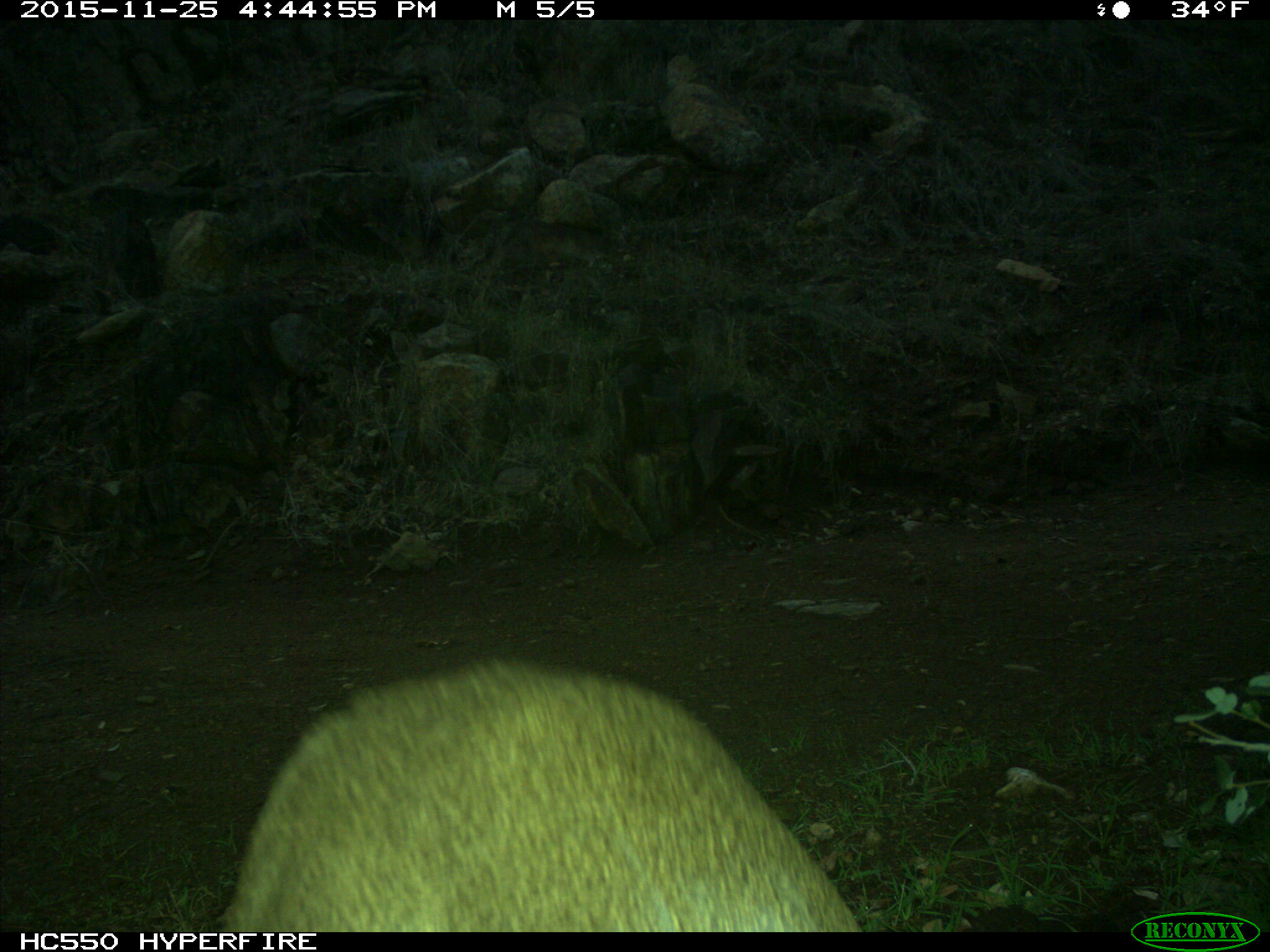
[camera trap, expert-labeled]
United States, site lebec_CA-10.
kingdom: Animalia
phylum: Chordata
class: Mammalia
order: Artiodactyla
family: Cervidae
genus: Odocoileus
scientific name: Odocoileus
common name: deer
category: unidentified deer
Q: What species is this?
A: Unidentified deer (deer) (Odocoileus).